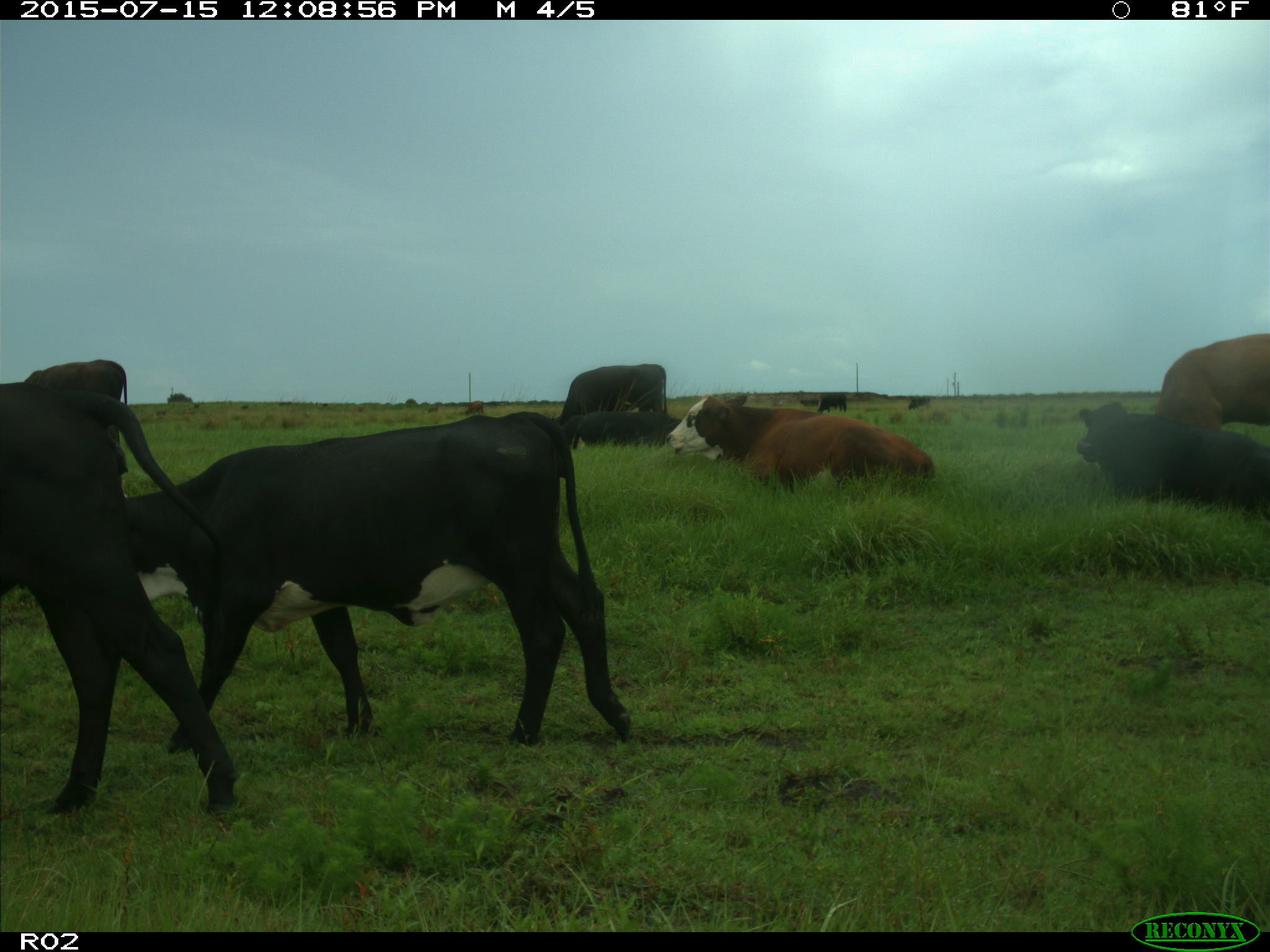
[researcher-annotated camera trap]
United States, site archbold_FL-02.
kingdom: Animalia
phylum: Chordata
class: Mammalia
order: Artiodactyla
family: Bovidae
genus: Bos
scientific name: Bos taurus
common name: domestic cow